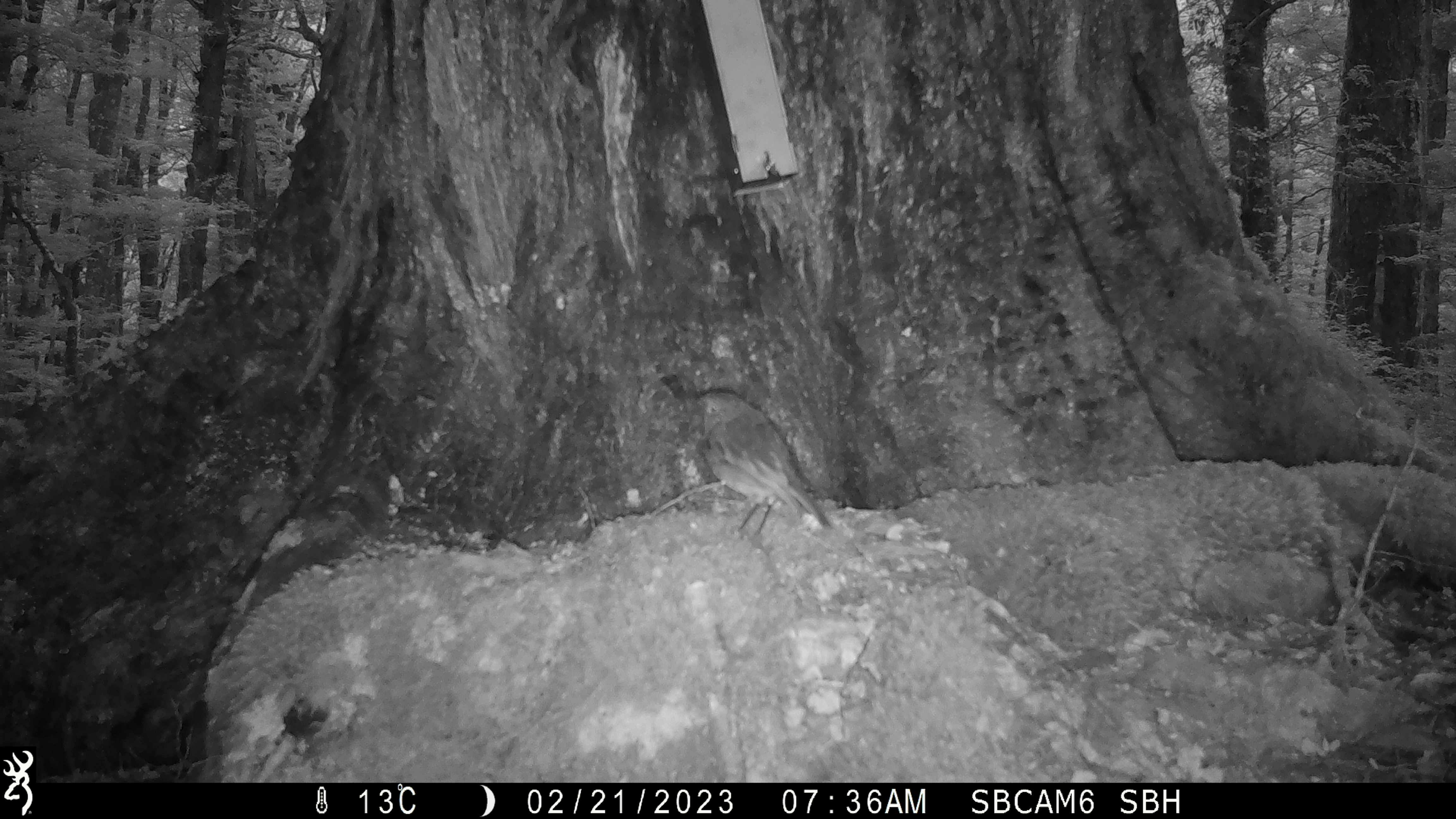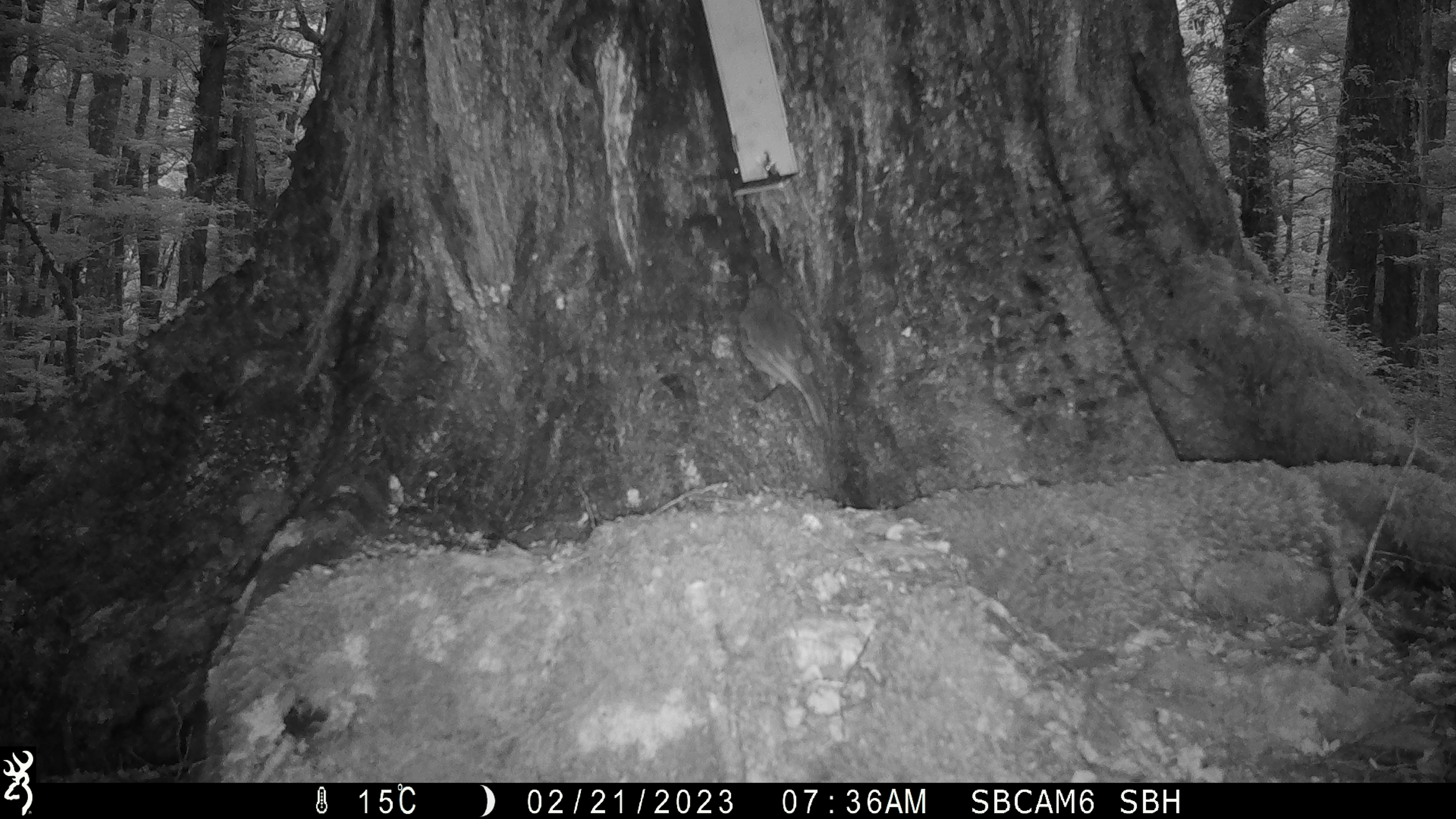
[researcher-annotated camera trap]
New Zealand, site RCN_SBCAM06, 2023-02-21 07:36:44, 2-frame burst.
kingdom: Animalia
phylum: Chordata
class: Aves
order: Passeriformes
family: Petroicidae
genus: Petroica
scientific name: Petroica australis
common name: new zealand robin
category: robin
Robin (new zealand robin) (Petroica australis).